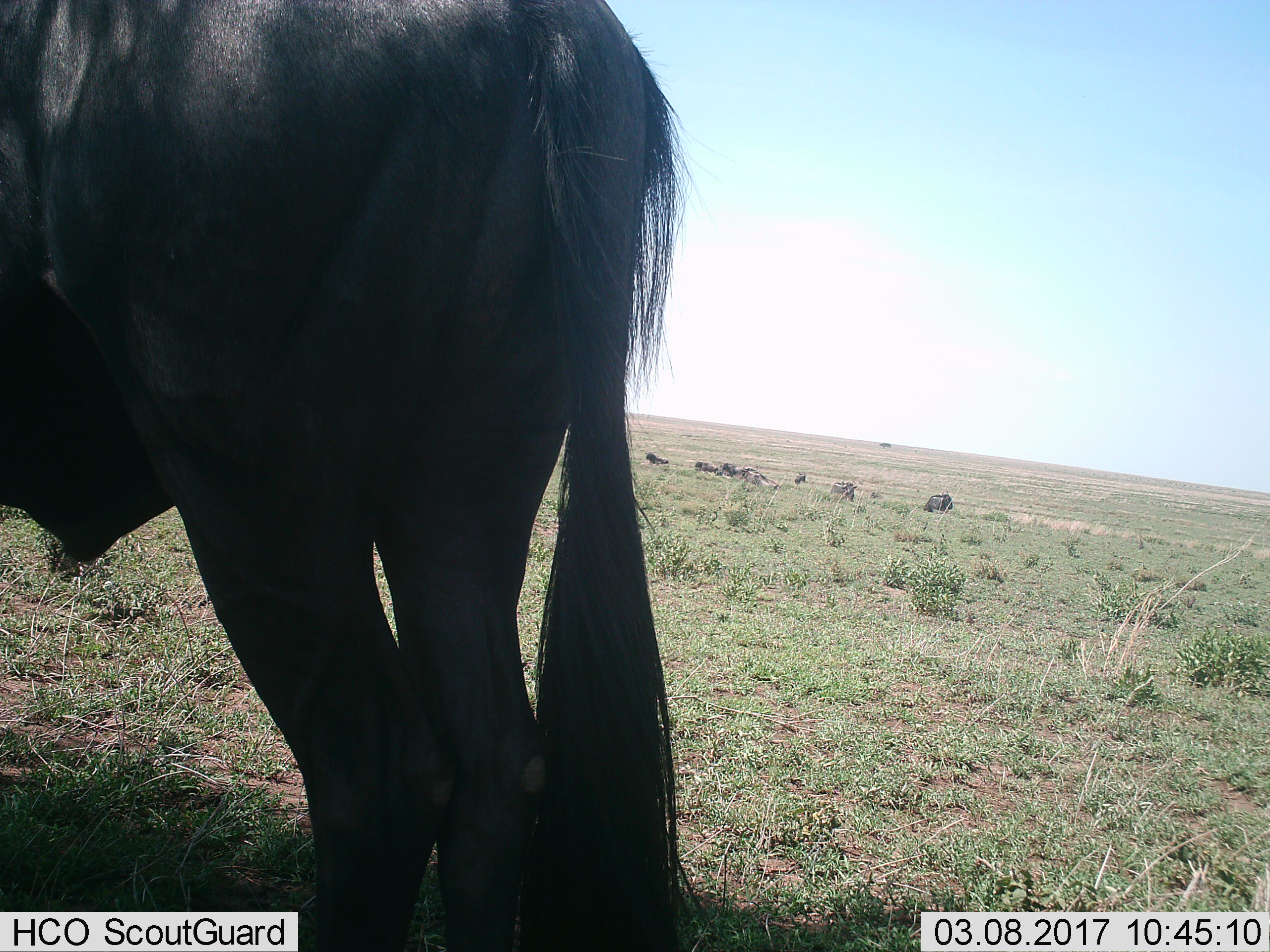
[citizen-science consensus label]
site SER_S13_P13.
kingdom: Animalia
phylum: Chordata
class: Mammalia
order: Artiodactyla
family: Bovidae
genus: Connochaetes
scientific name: Connochaetes taurinus taurinus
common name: blue wildebeest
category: wildebeestblue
Wildebeestblue (blue wildebeest) (Connochaetes taurinus taurinus), count 8. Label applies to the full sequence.